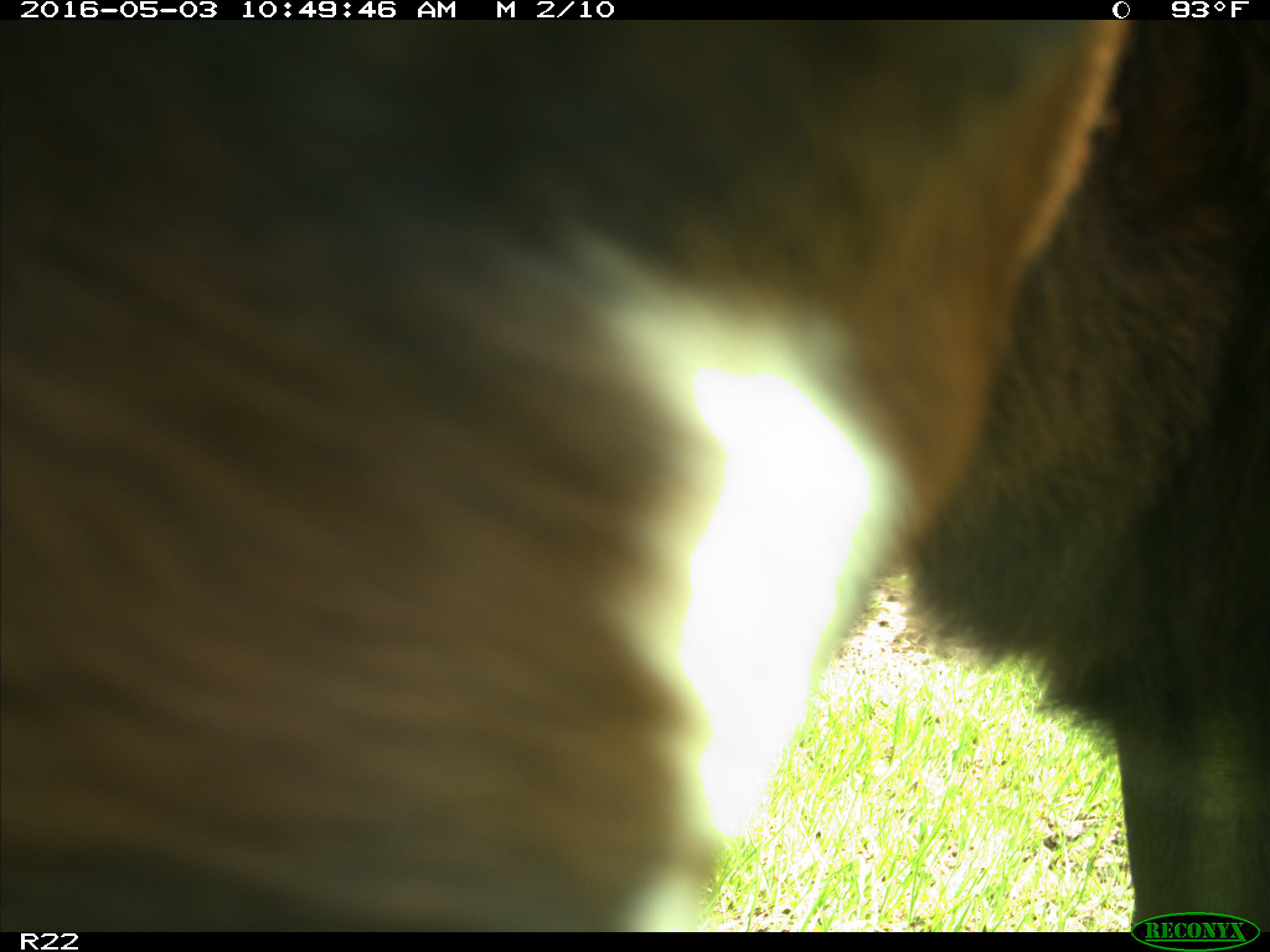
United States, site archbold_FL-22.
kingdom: Animalia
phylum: Chordata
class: Mammalia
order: Artiodactyla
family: Bovidae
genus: Bos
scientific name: Bos taurus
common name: domestic cow